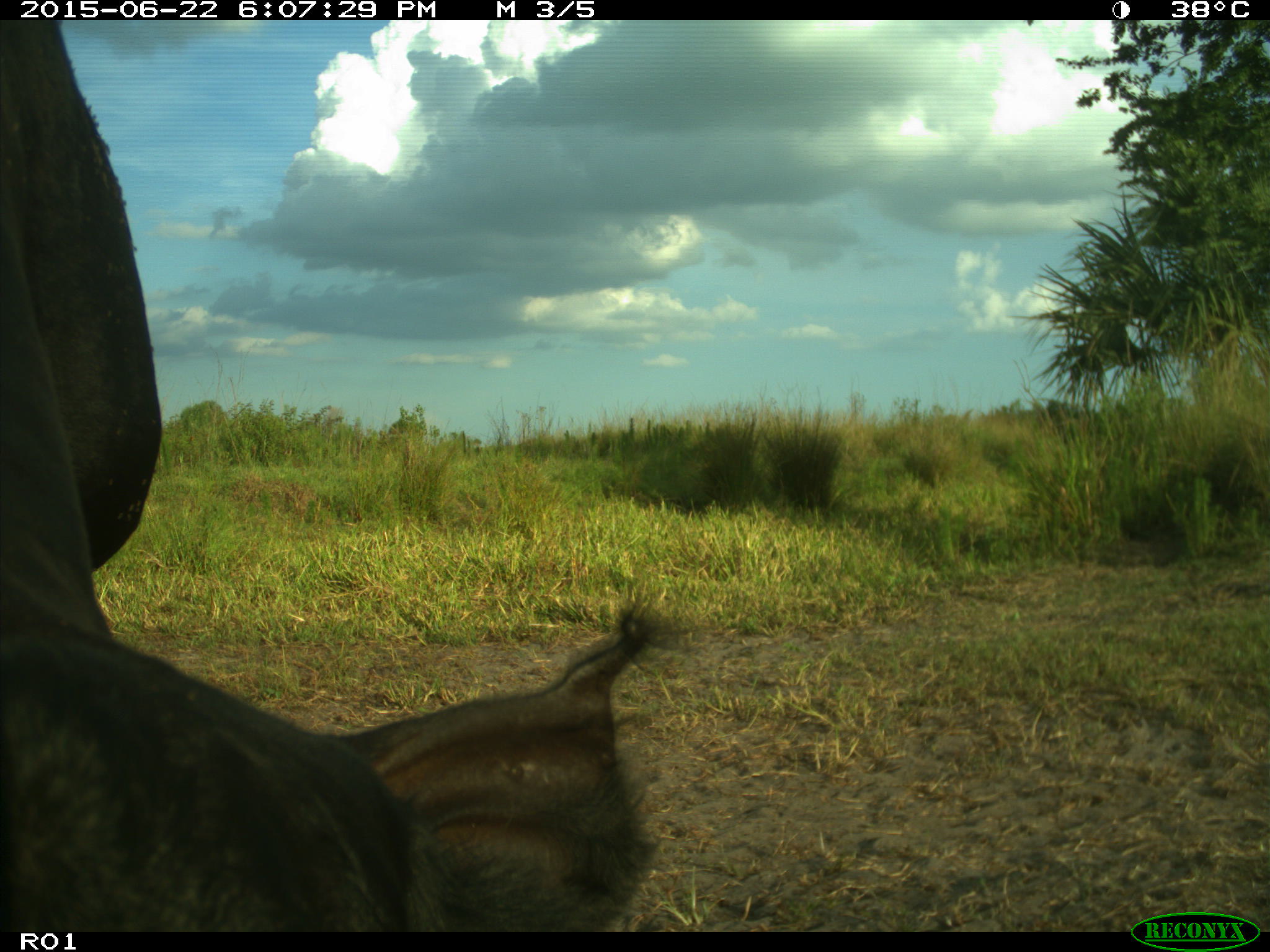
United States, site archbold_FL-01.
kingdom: Animalia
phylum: Chordata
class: Mammalia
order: Artiodactyla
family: Bovidae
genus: Bos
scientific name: Bos taurus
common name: domestic cow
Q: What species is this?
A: Bos taurus (domestic cow).